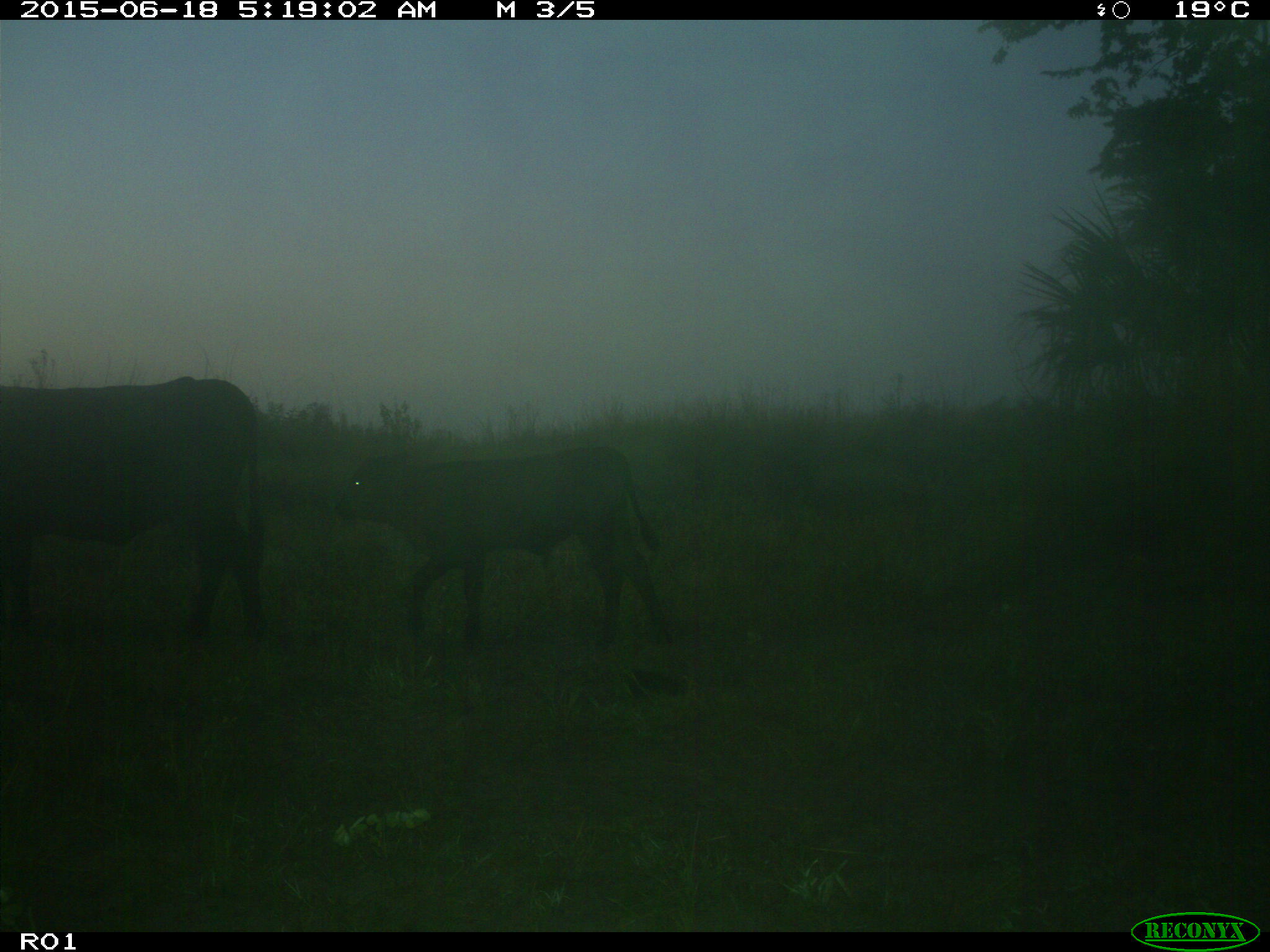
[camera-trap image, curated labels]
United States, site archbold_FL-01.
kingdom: Animalia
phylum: Chordata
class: Mammalia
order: Artiodactyla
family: Bovidae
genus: Bos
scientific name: Bos taurus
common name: domestic cow